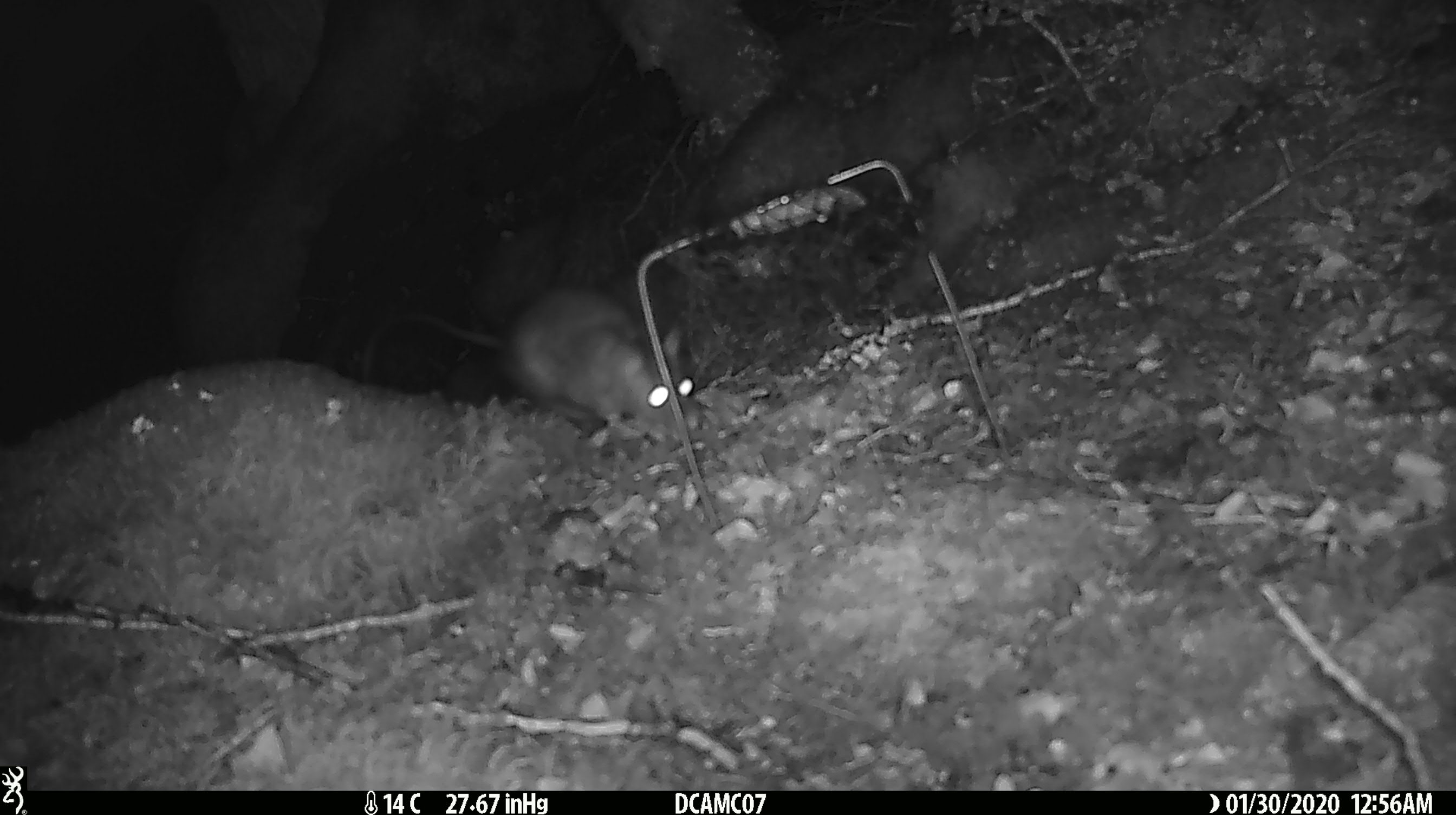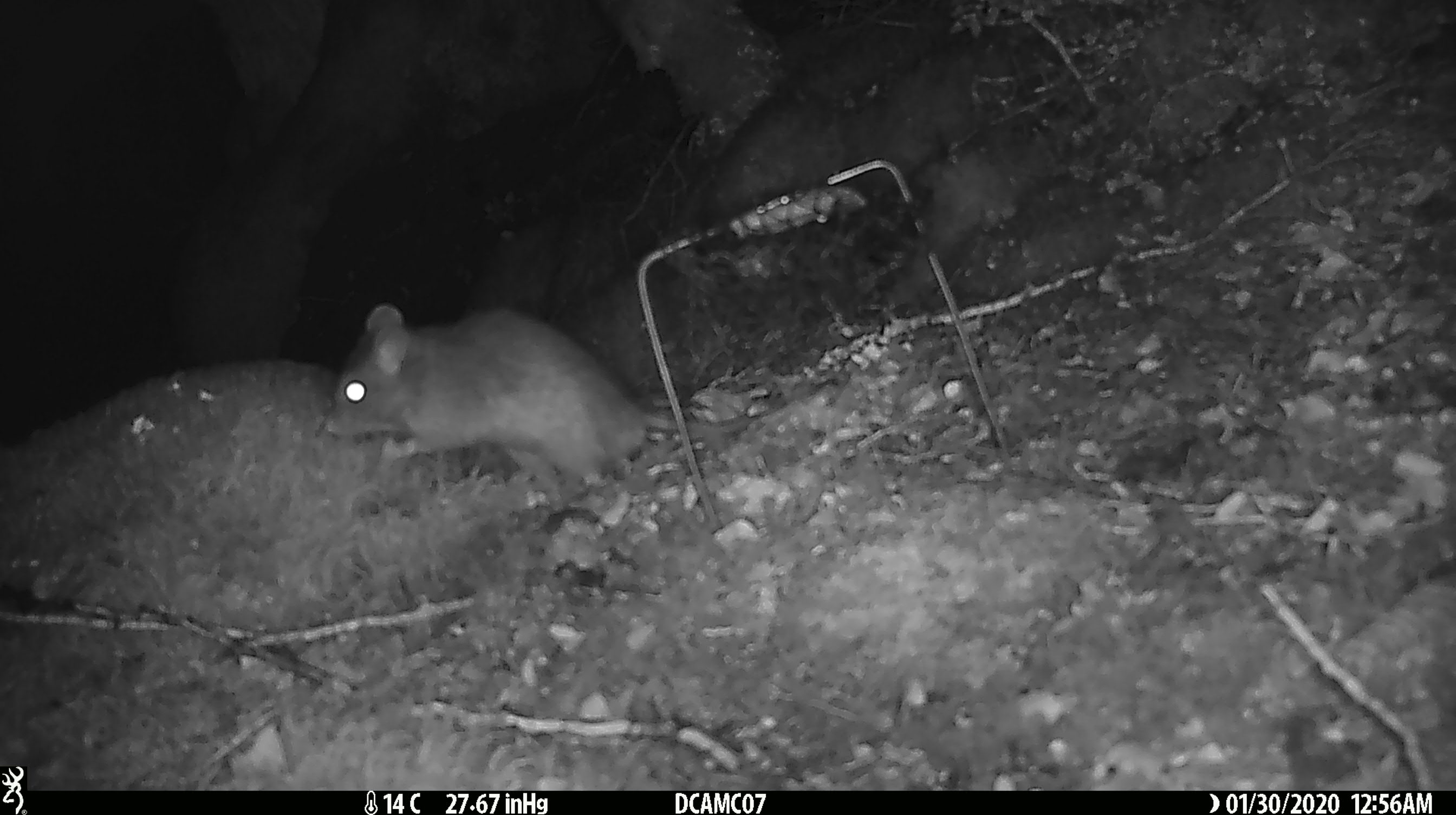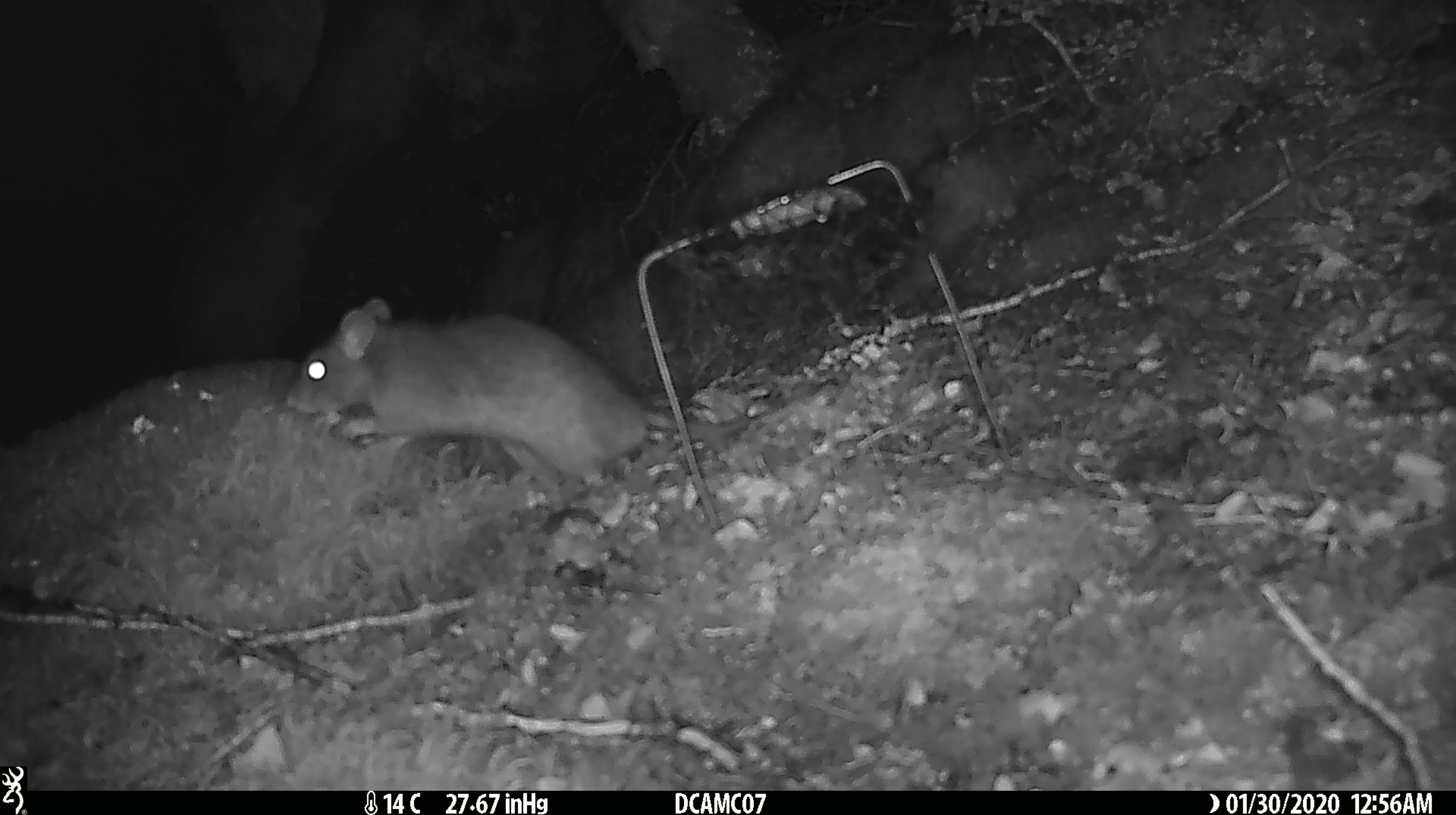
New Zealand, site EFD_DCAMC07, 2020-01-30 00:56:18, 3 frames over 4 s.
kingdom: Animalia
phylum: Chordata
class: Mammalia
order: Rodentia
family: Muridae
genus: Rattus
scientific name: Rattus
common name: rat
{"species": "rat (Rattus)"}